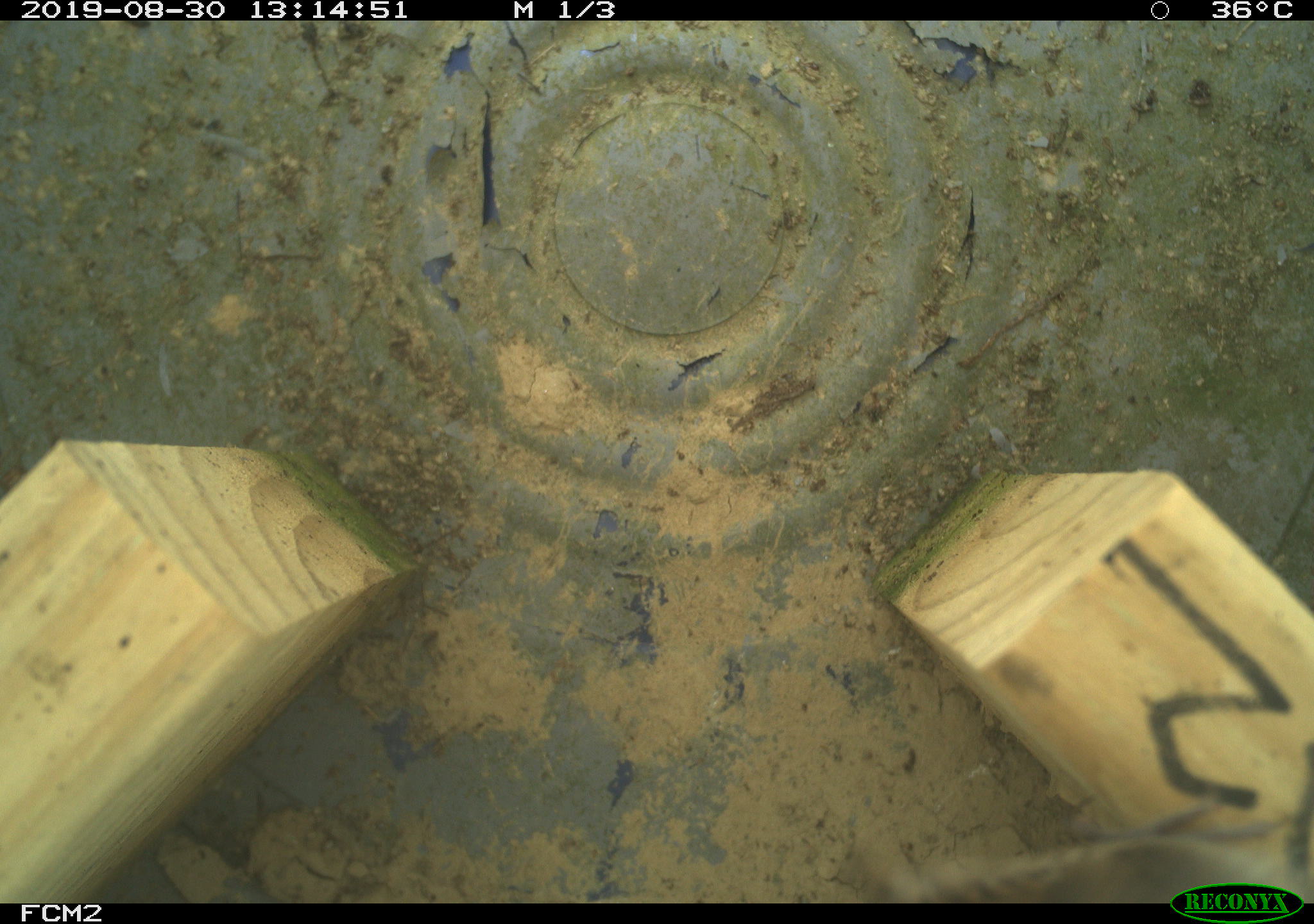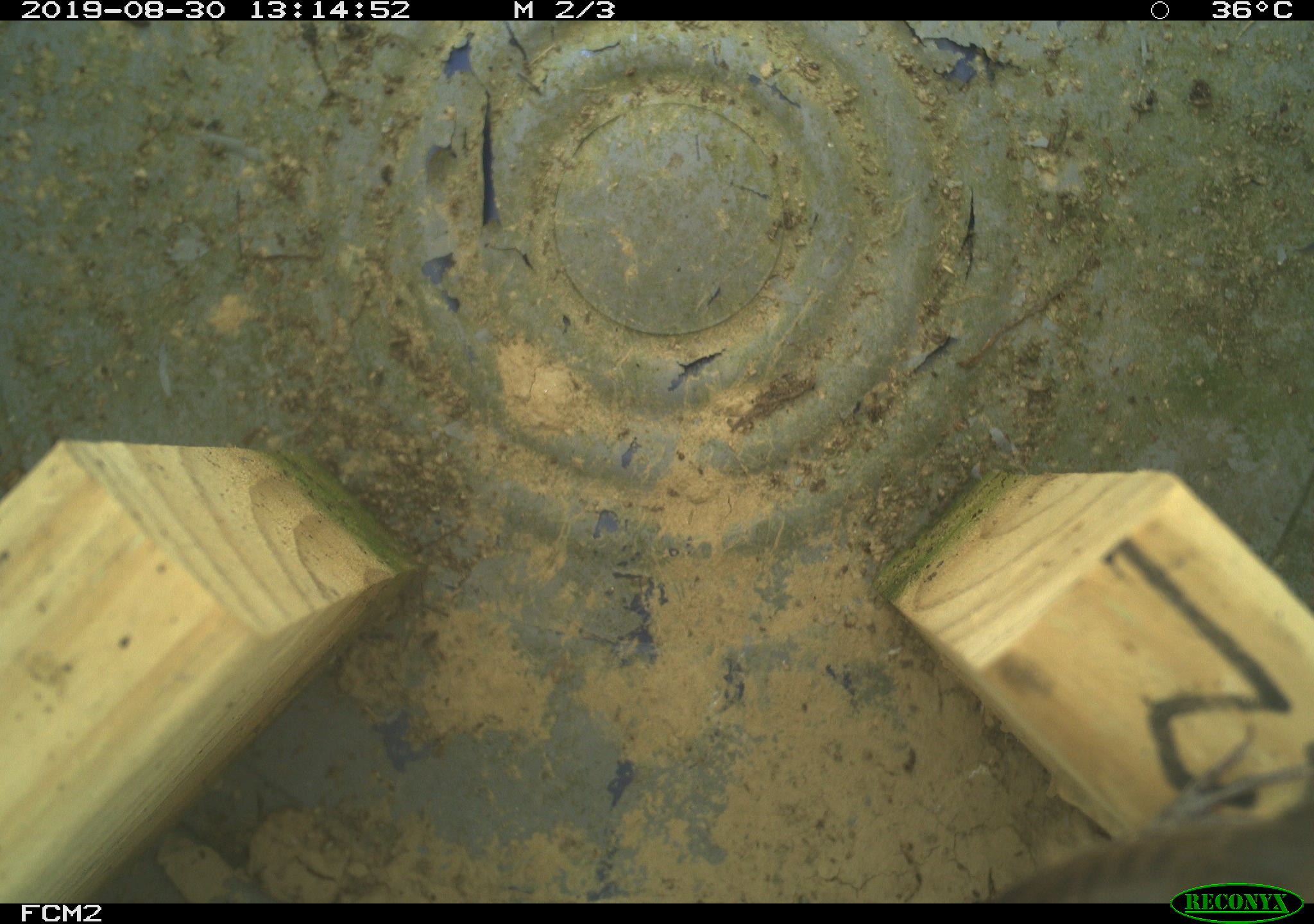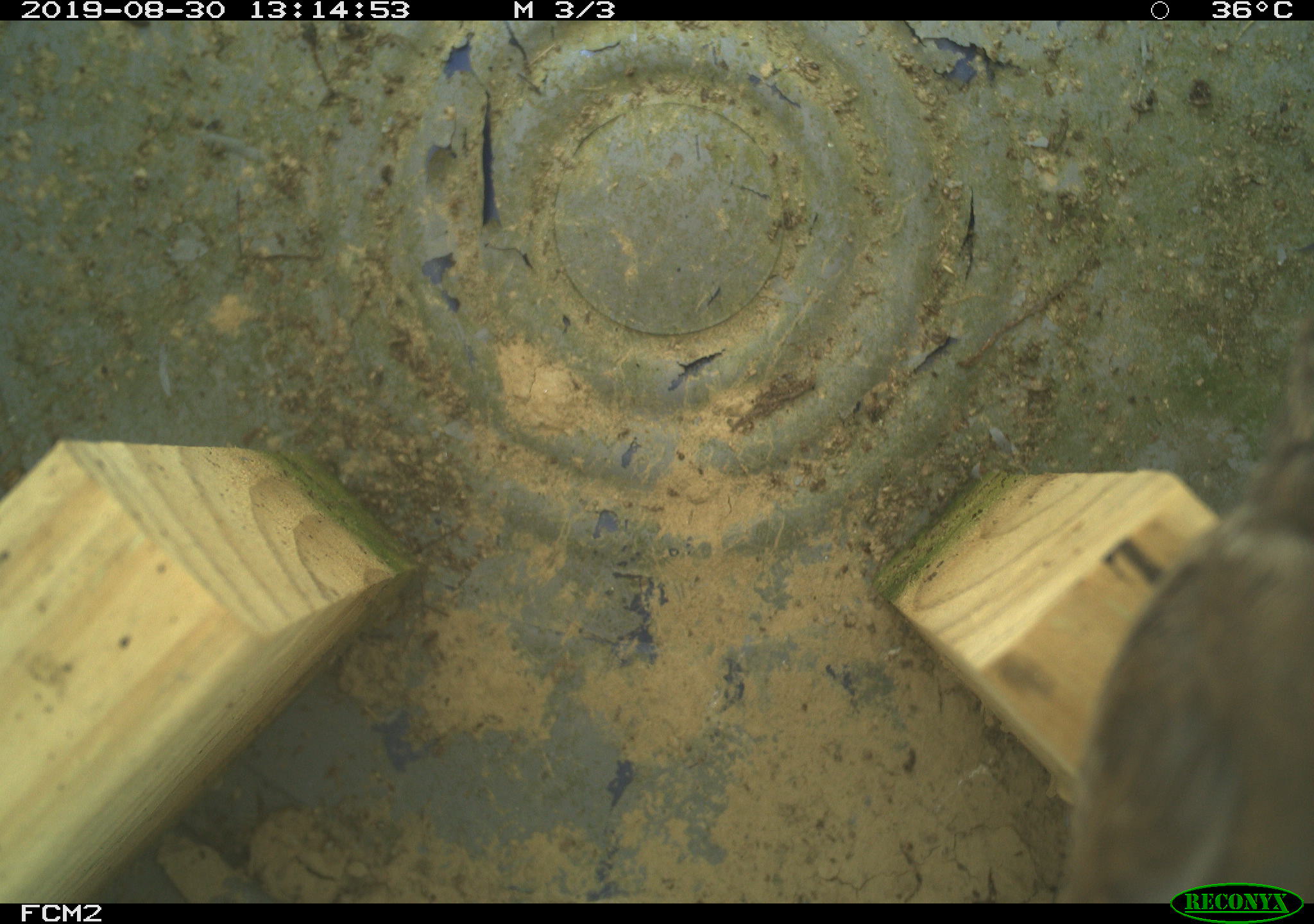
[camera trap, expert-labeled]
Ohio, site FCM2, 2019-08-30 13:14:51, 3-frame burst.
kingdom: Animalia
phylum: Chordata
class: Aves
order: Passeriformes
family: Troglodytidae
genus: Troglodytes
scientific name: Troglodytes aedon aedon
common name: northern house wren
Northern house wren (Troglodytes aedon aedon).